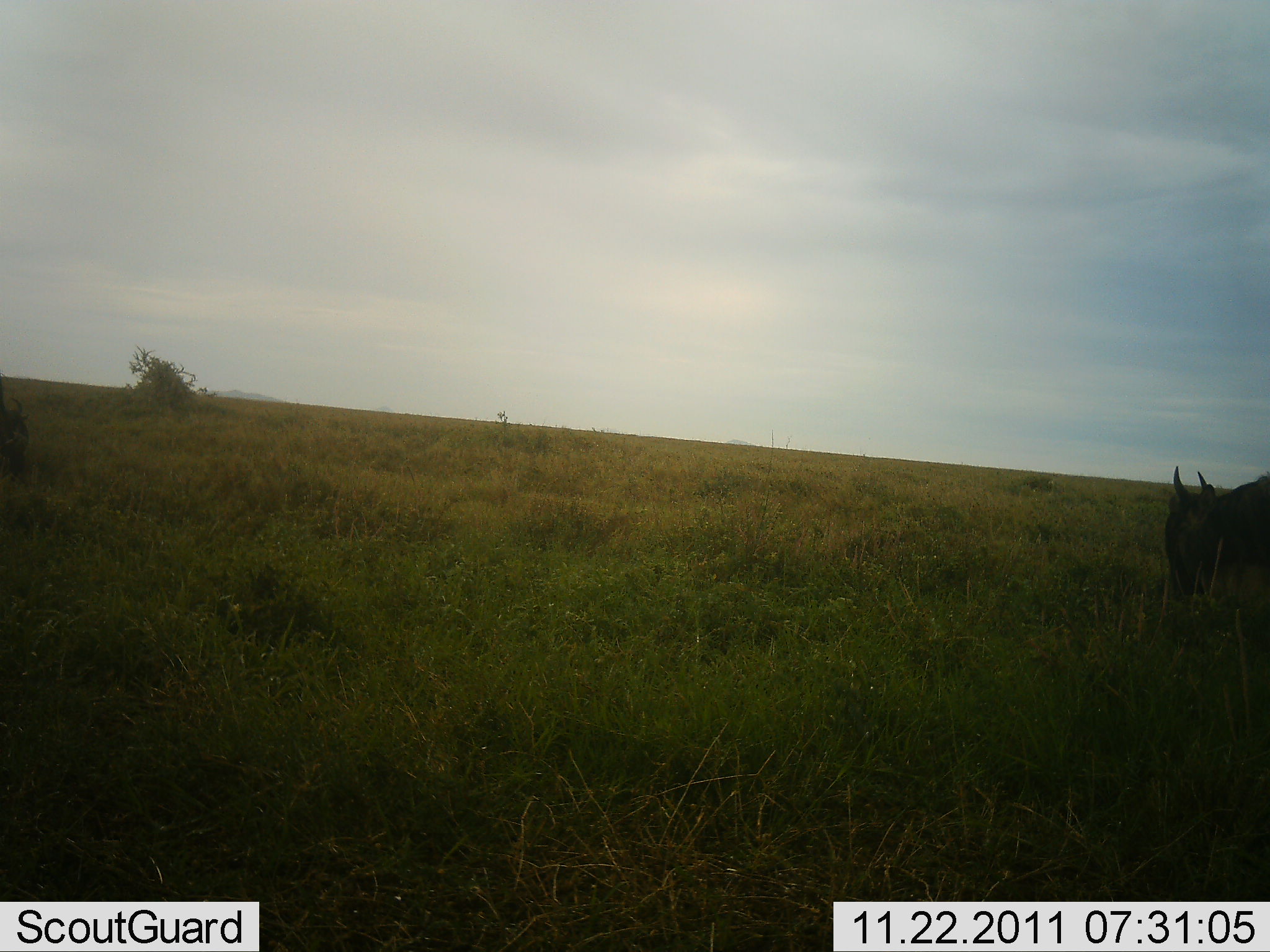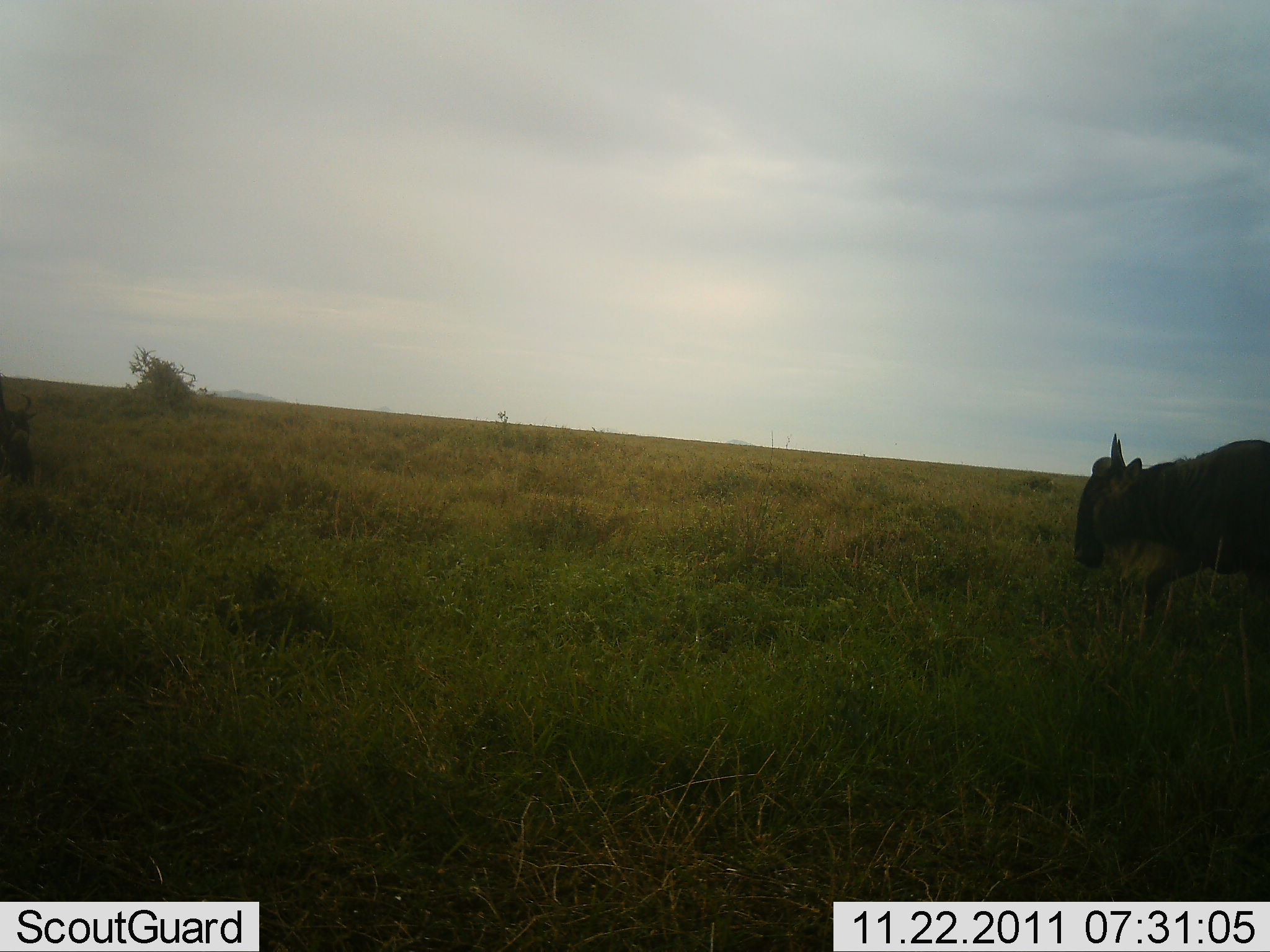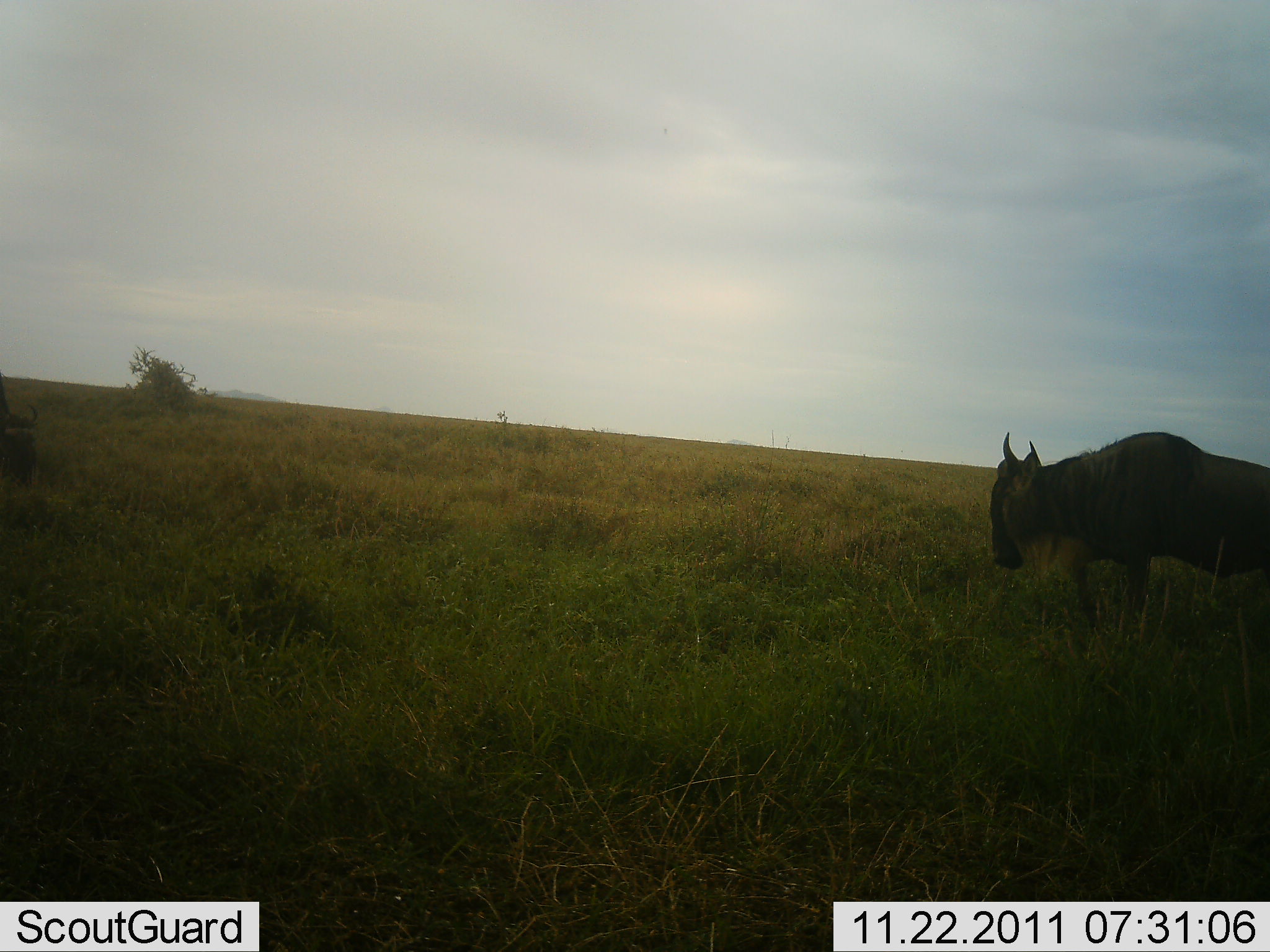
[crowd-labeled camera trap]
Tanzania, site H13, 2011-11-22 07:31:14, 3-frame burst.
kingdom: Animalia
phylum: Chordata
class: Mammalia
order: Artiodactyla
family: Bovidae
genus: Connochaetes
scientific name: Connochaetes taurinus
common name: blue wildebeest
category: wildebeest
Wildebeest (blue wildebeest) (Connochaetes taurinus), count 1. Behavior (volunteer vote fractions): standing 21%, resting 0%, moving 64%, interacting 0%. Young present (vote fraction): 0%. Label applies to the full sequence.